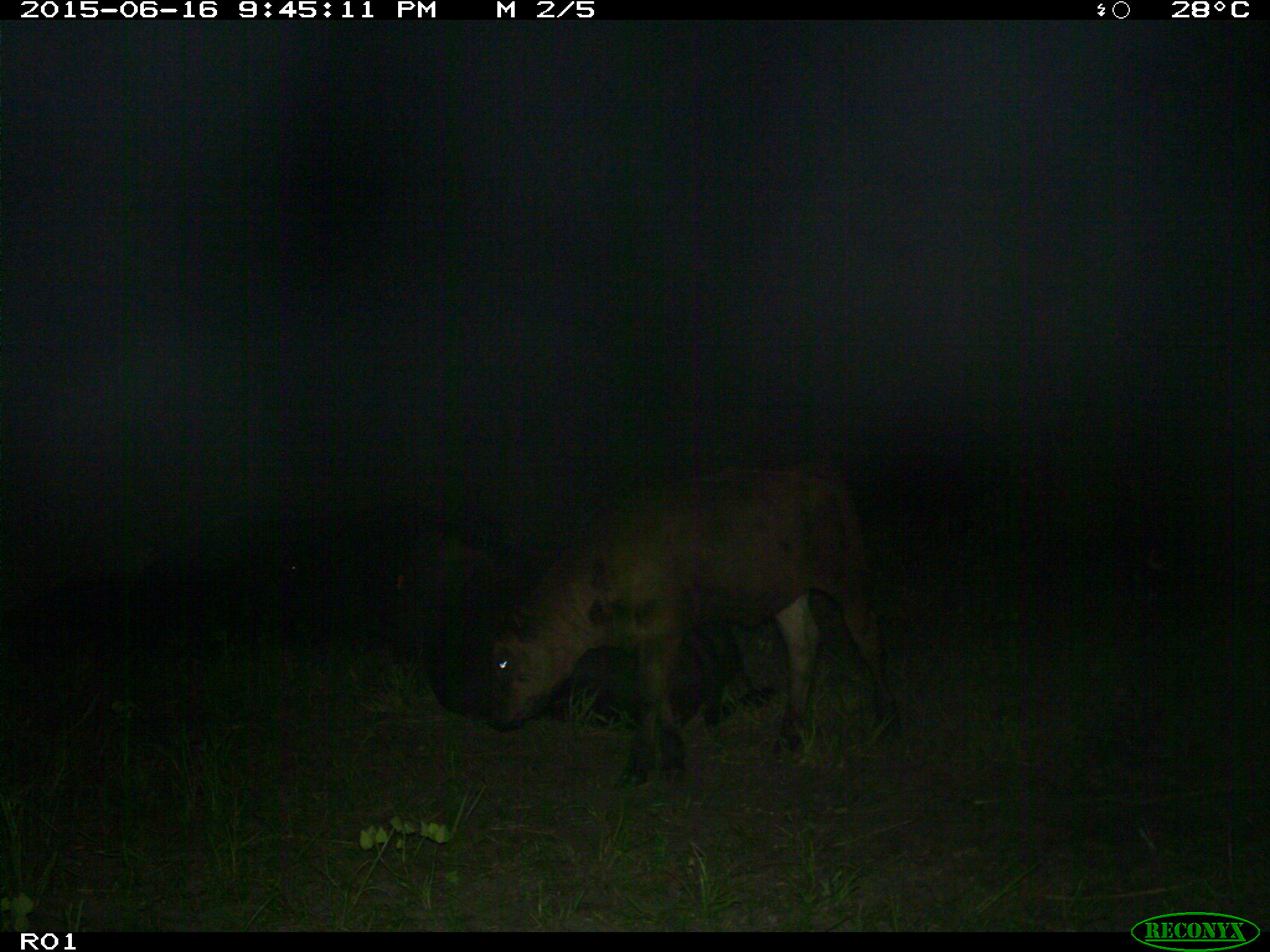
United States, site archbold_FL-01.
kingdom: Animalia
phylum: Chordata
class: Mammalia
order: Artiodactyla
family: Bovidae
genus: Bos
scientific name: Bos taurus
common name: domestic cow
Bos taurus (domestic cow).